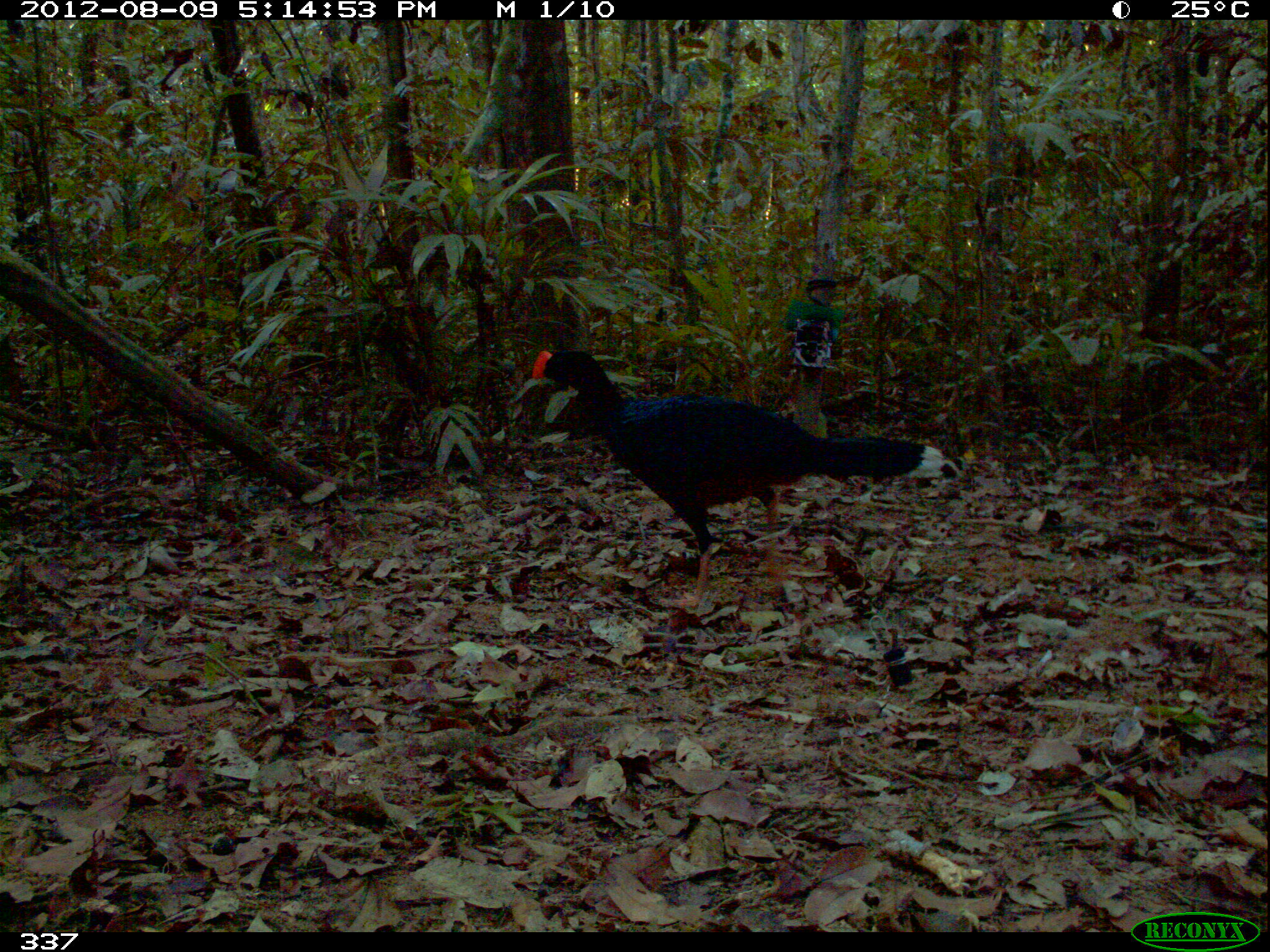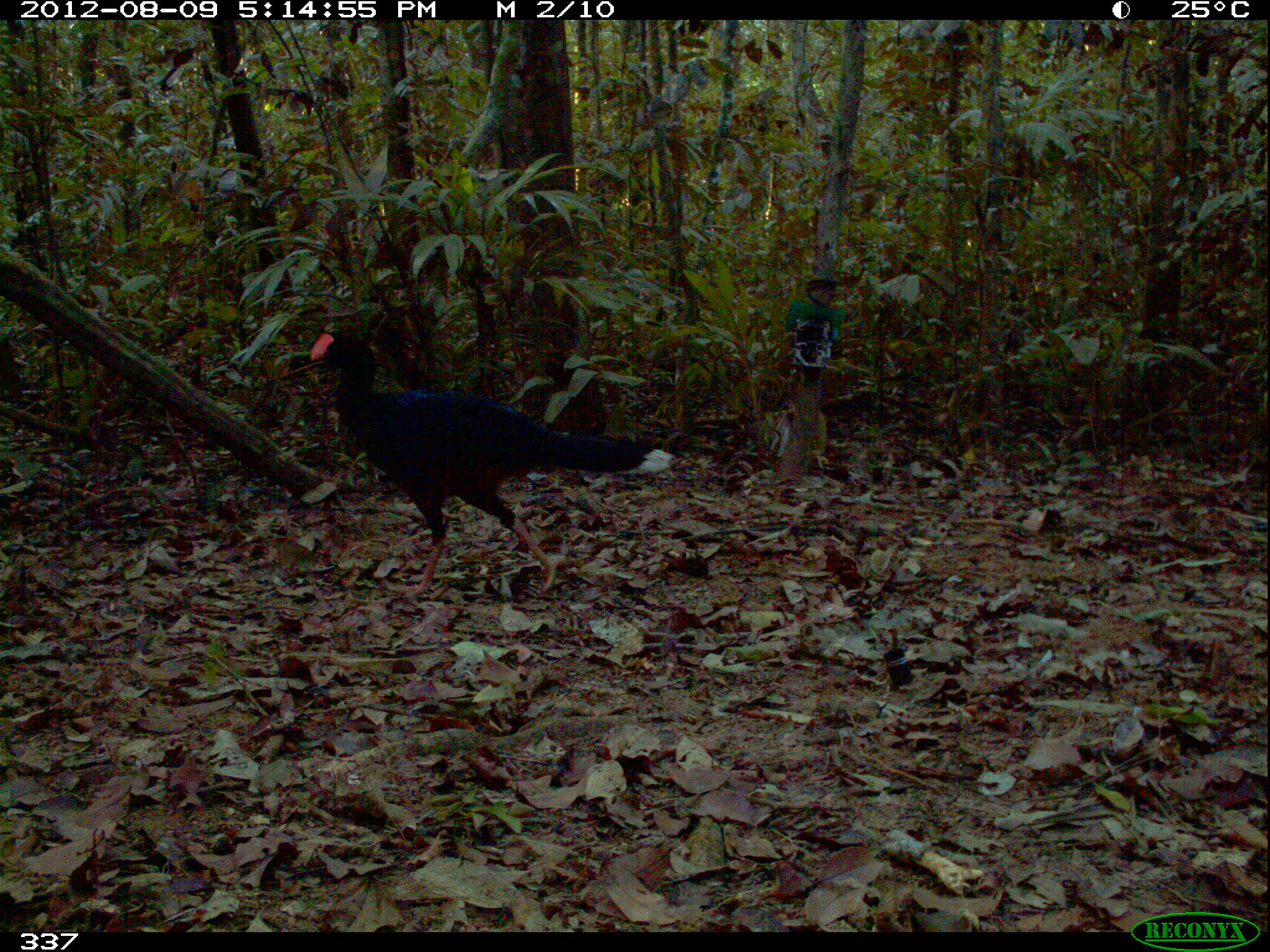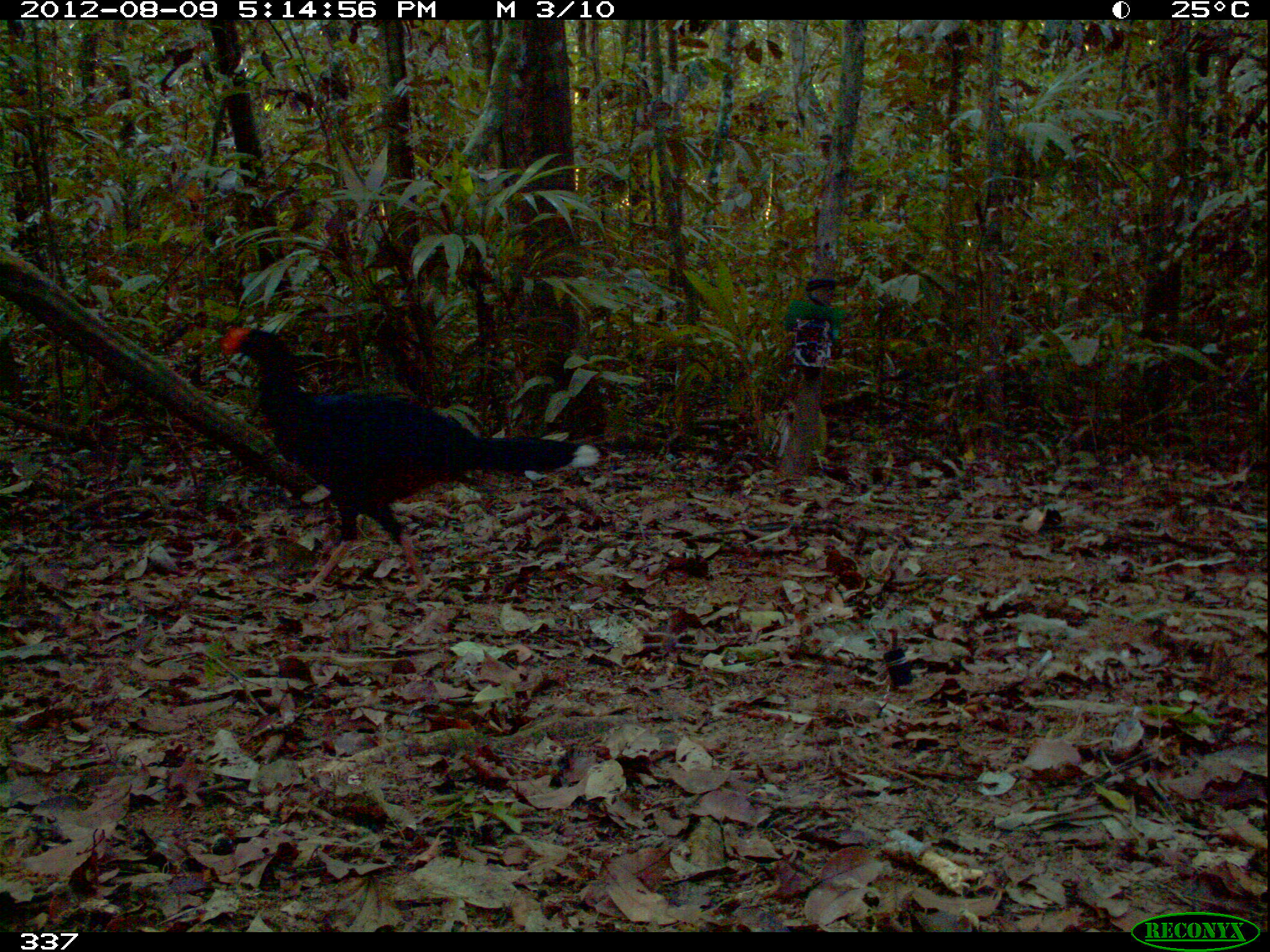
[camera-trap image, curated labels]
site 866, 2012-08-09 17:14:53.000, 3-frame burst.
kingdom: Animalia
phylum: Chordata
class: Aves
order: Galliformes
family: Cracidae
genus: Mitu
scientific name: Mitu tuberosum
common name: razor-billed curassow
Mitu tuberosum (razor-billed curassow).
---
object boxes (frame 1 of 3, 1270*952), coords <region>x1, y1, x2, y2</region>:
mitu tuberosum: <region>531, 348, 941, 609</region>